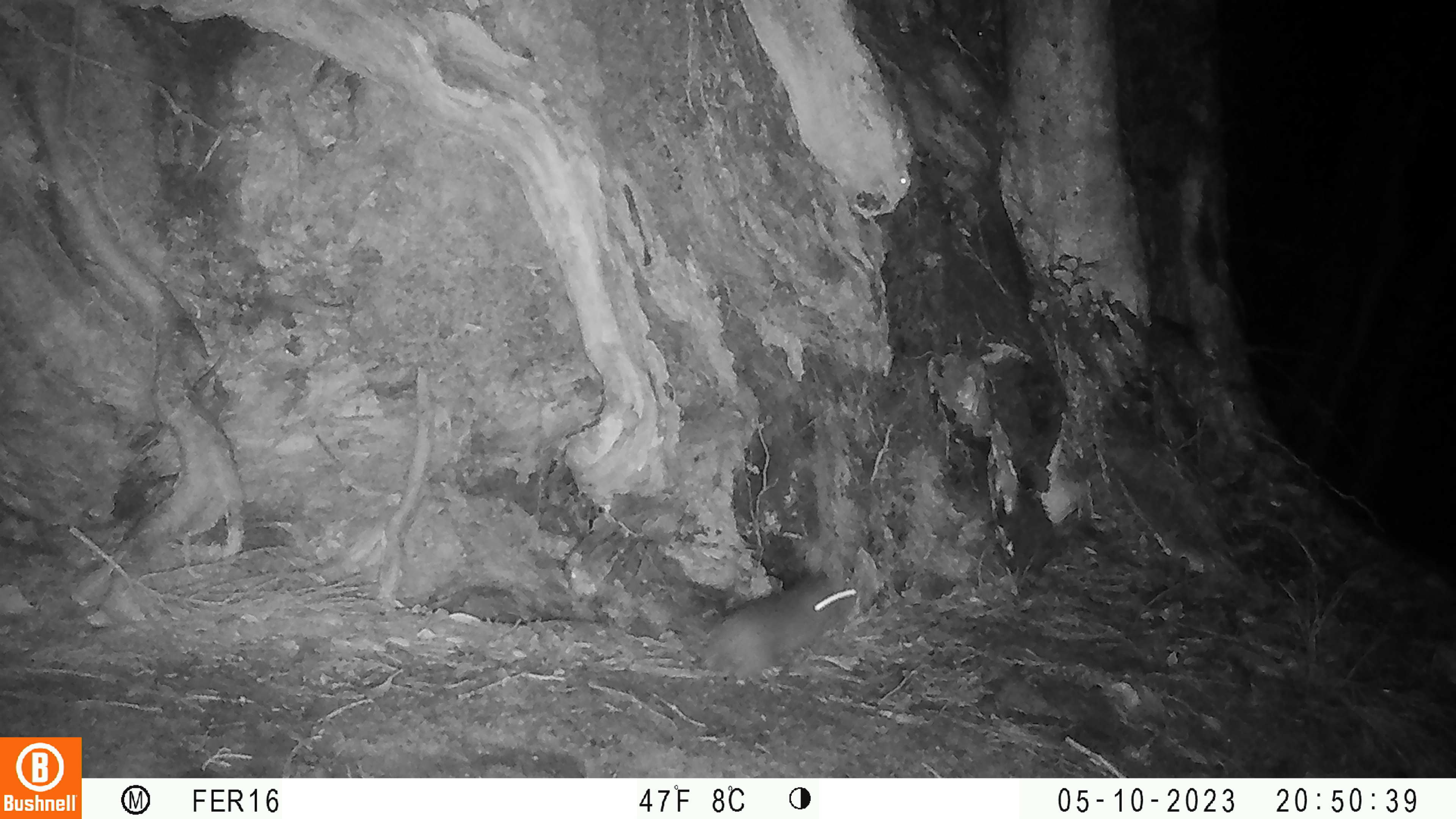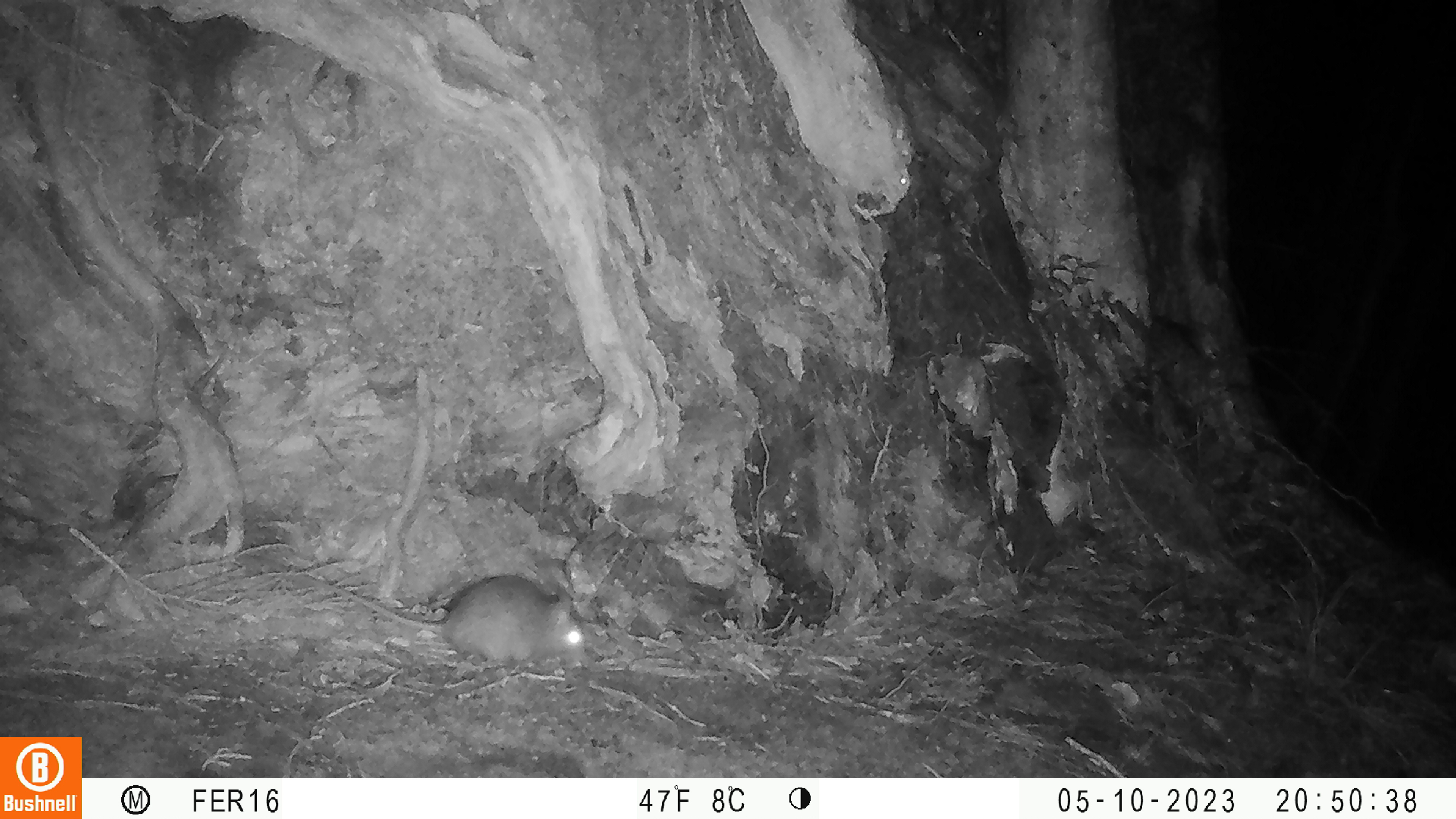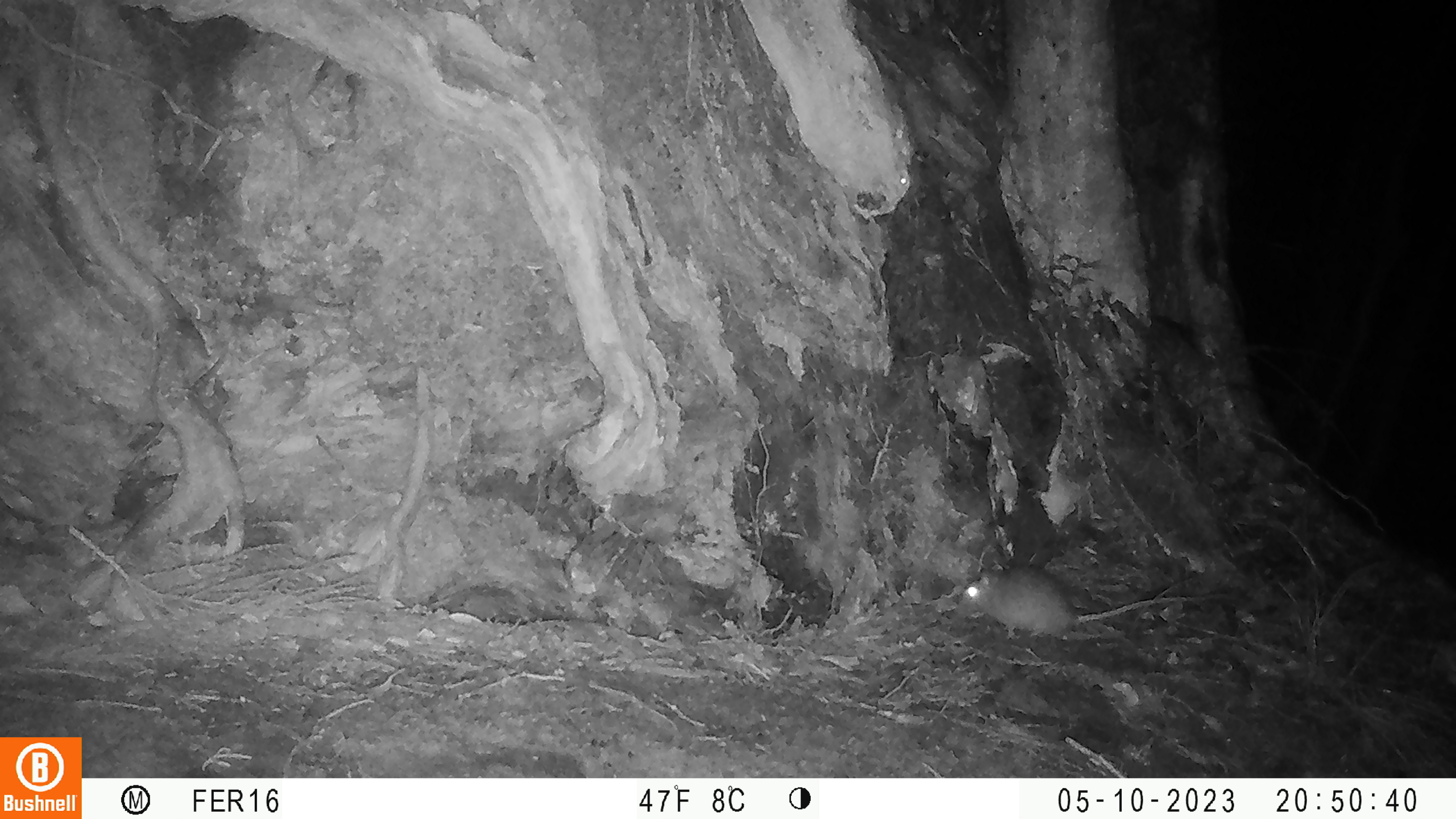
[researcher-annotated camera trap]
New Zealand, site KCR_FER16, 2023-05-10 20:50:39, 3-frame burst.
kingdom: Animalia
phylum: Chordata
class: Mammalia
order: Rodentia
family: Muridae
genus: Rattus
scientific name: Rattus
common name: rat